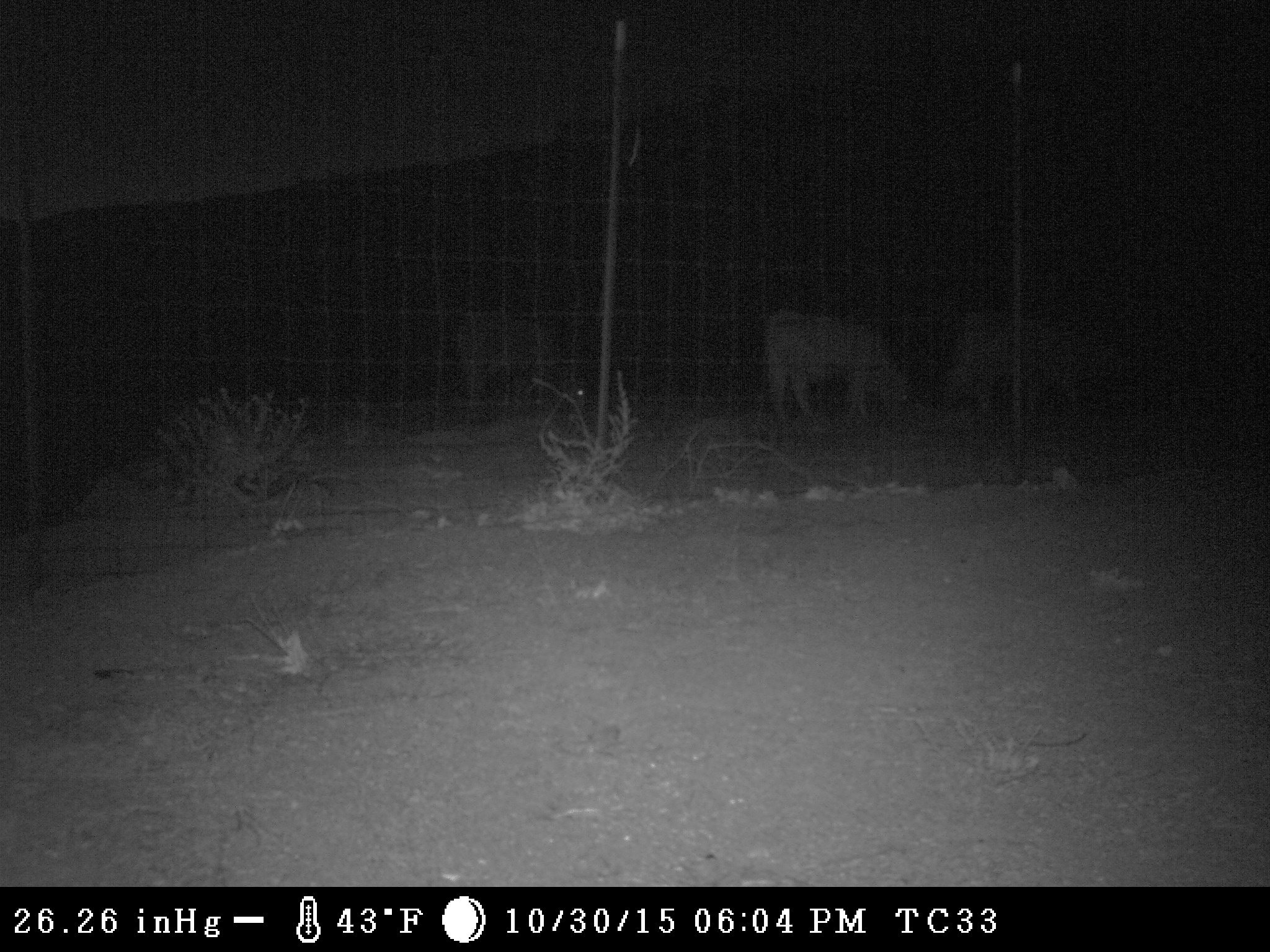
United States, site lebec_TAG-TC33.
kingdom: Animalia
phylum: Chordata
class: Mammalia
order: Artiodactyla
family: Bovidae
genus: Bos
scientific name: Bos taurus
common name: domestic cow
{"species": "Bos taurus (domestic cow)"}